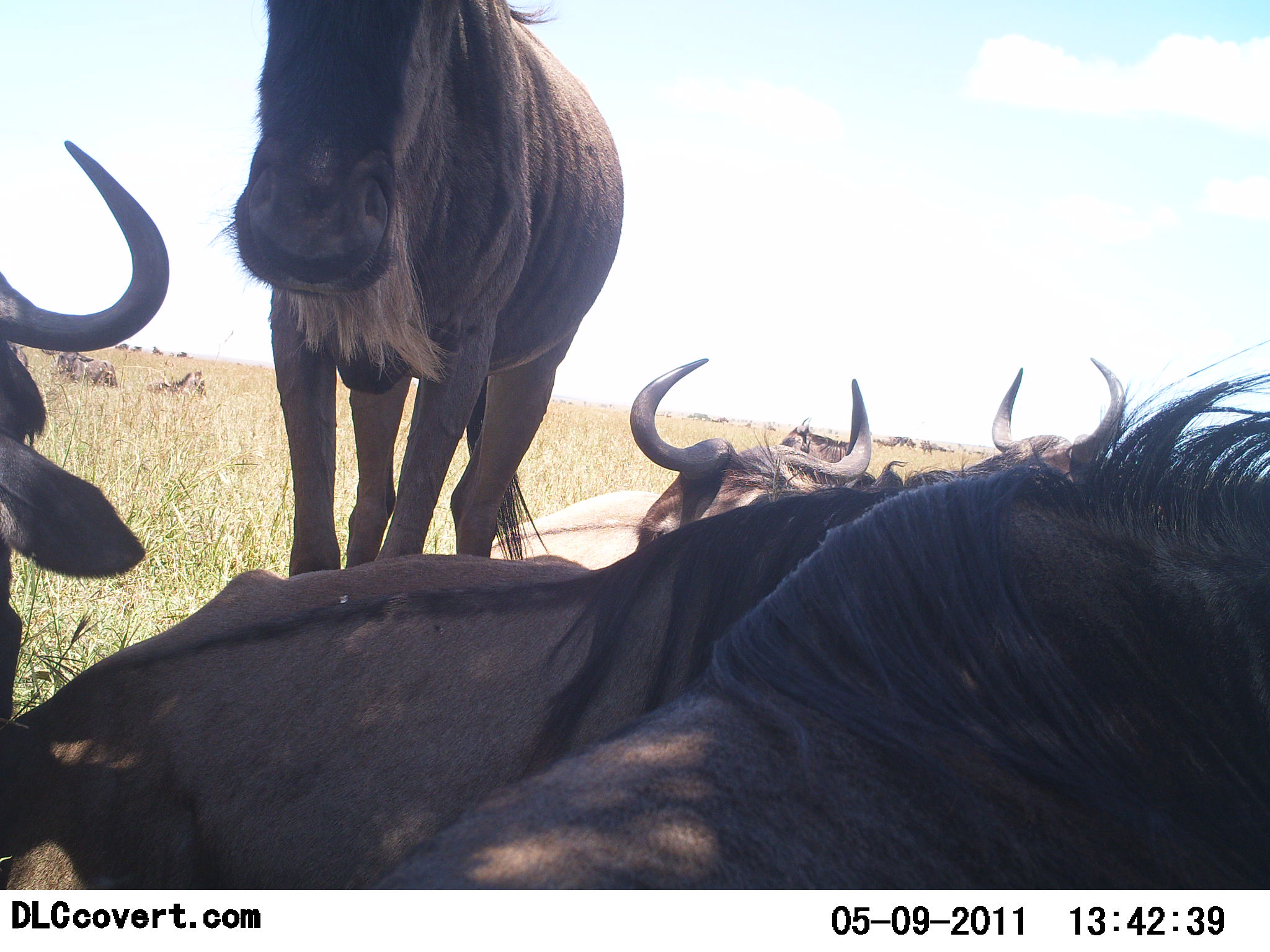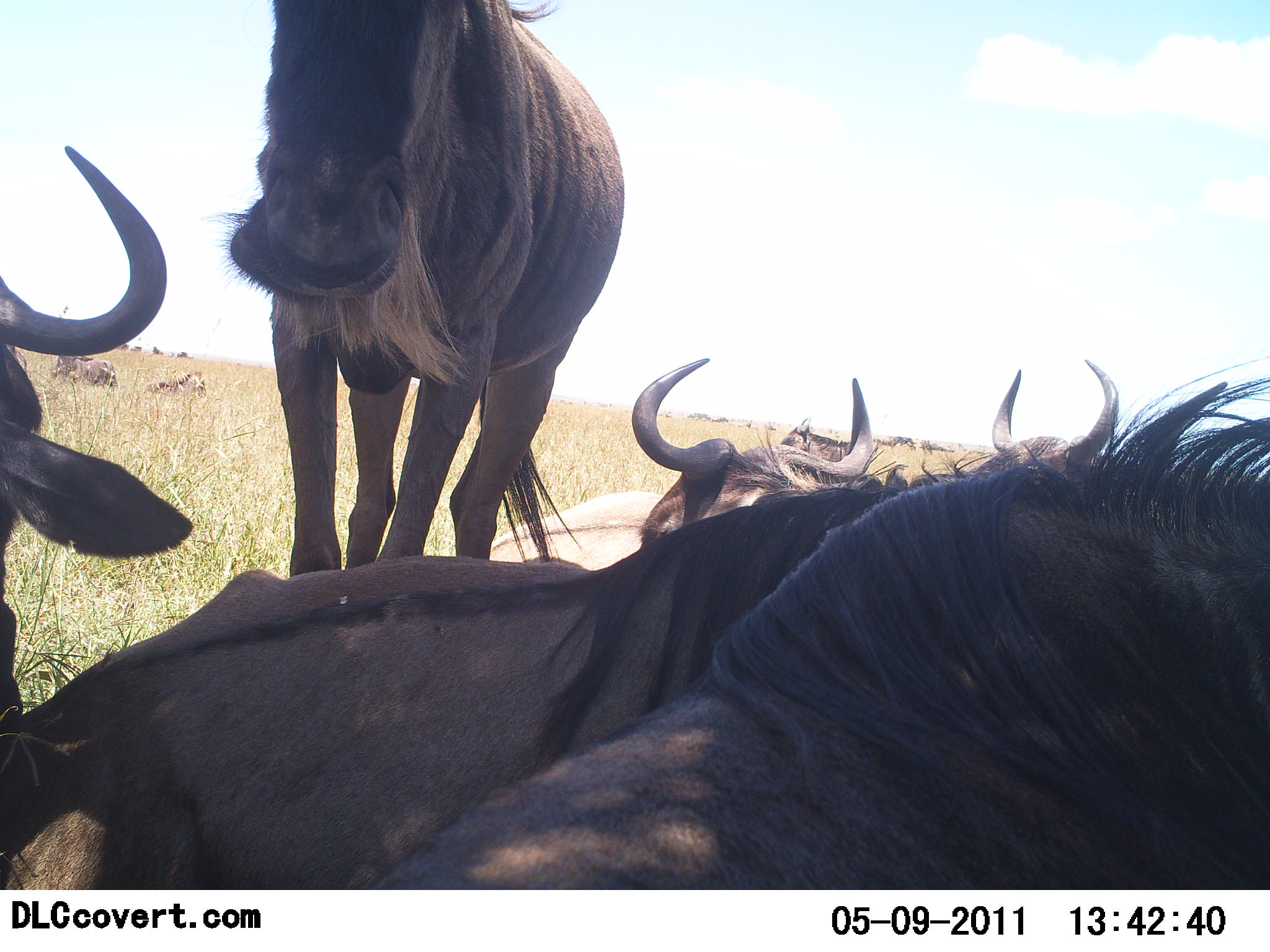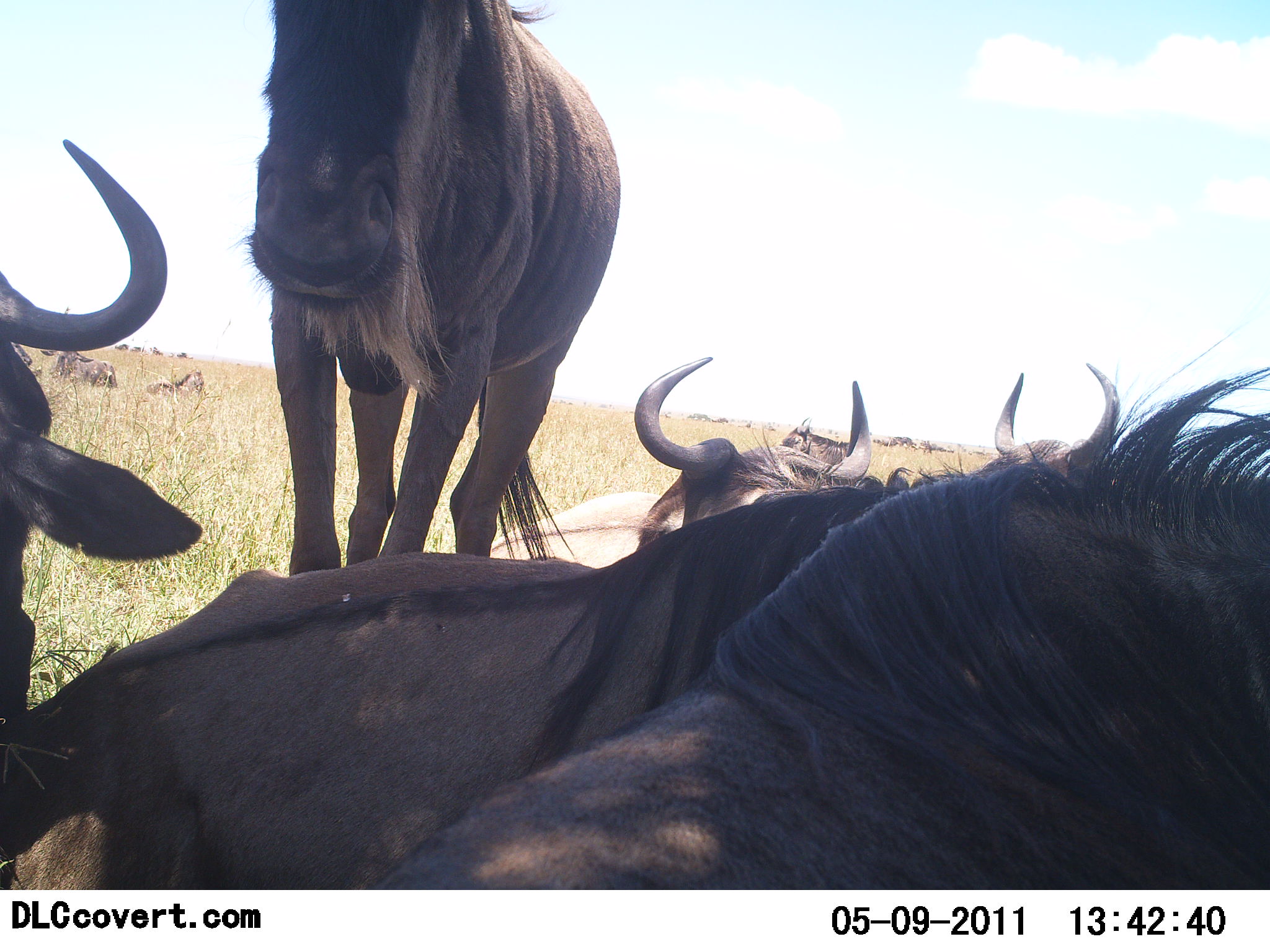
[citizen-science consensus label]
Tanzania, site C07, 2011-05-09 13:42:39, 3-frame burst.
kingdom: Animalia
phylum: Chordata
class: Mammalia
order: Artiodactyla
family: Bovidae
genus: Connochaetes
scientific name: Connochaetes taurinus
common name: blue wildebeest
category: wildebeest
Wildebeest (blue wildebeest) (Connochaetes taurinus), count 6. Behavior (volunteer vote fractions): standing 71%, resting 93%, moving 7%, interacting 7%. Young present (vote fraction): 0%. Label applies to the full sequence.